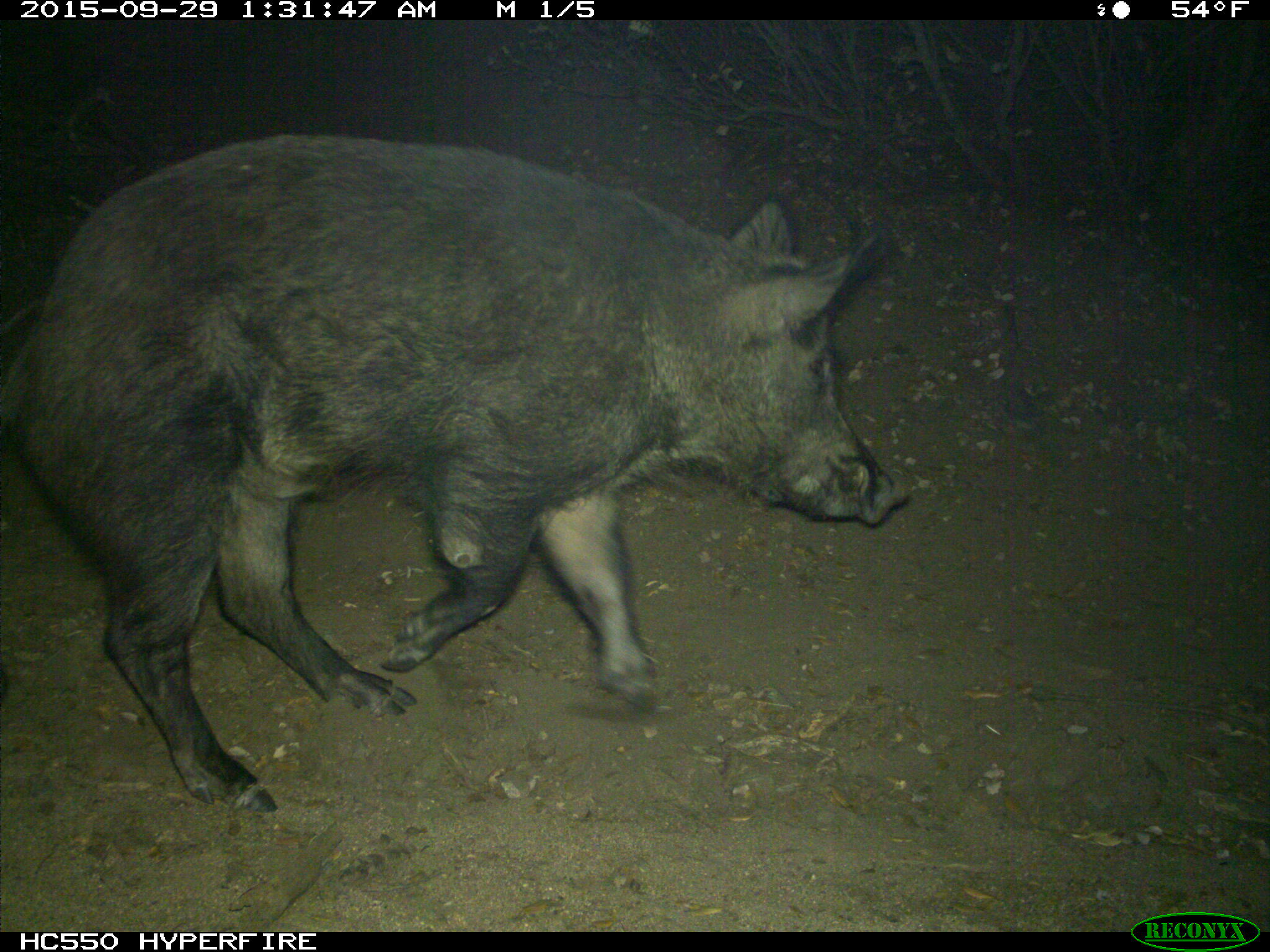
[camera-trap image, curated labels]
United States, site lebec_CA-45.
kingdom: Animalia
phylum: Chordata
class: Mammalia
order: Artiodactyla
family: Suidae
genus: Sus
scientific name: Sus scrofa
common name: wild boar